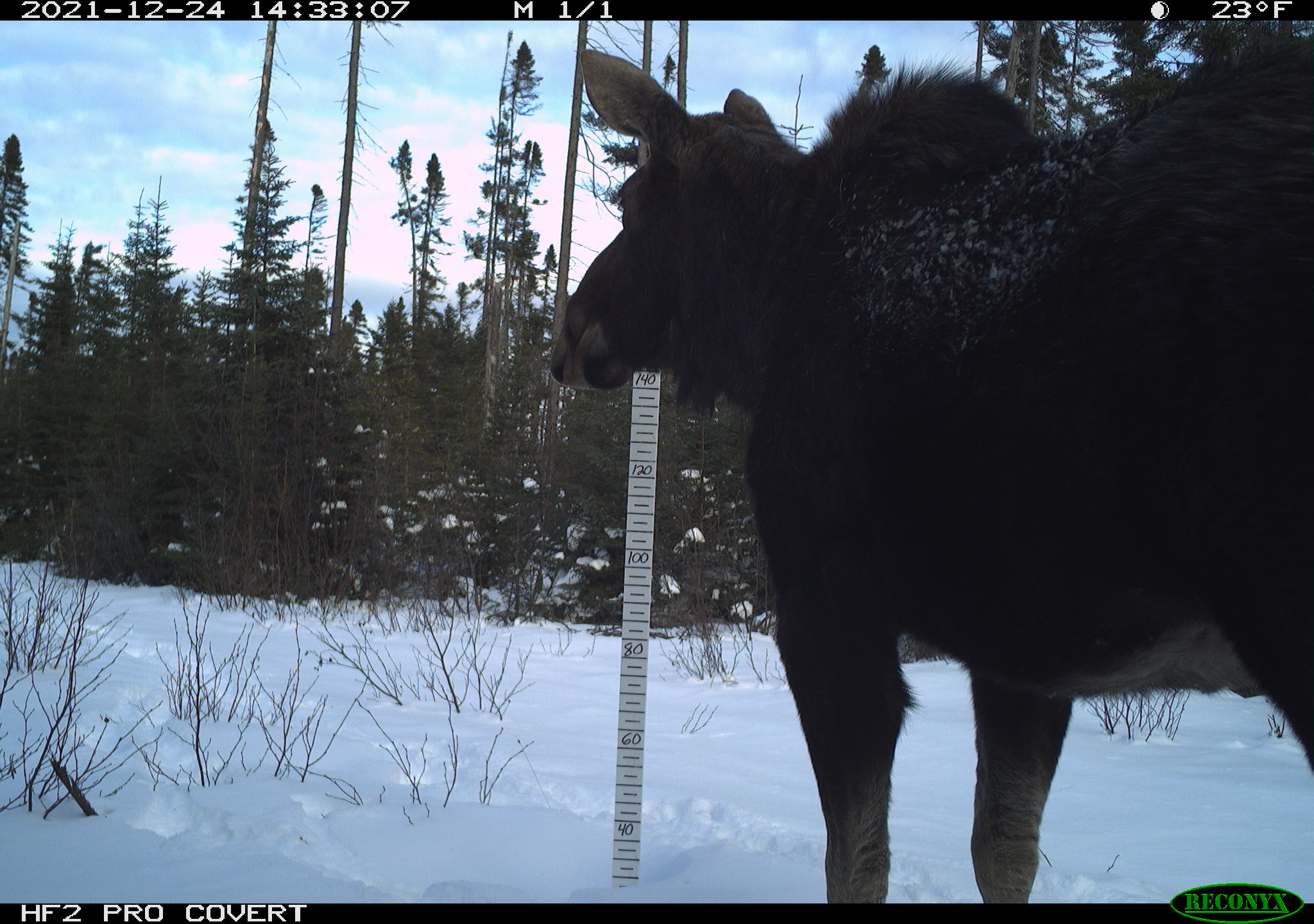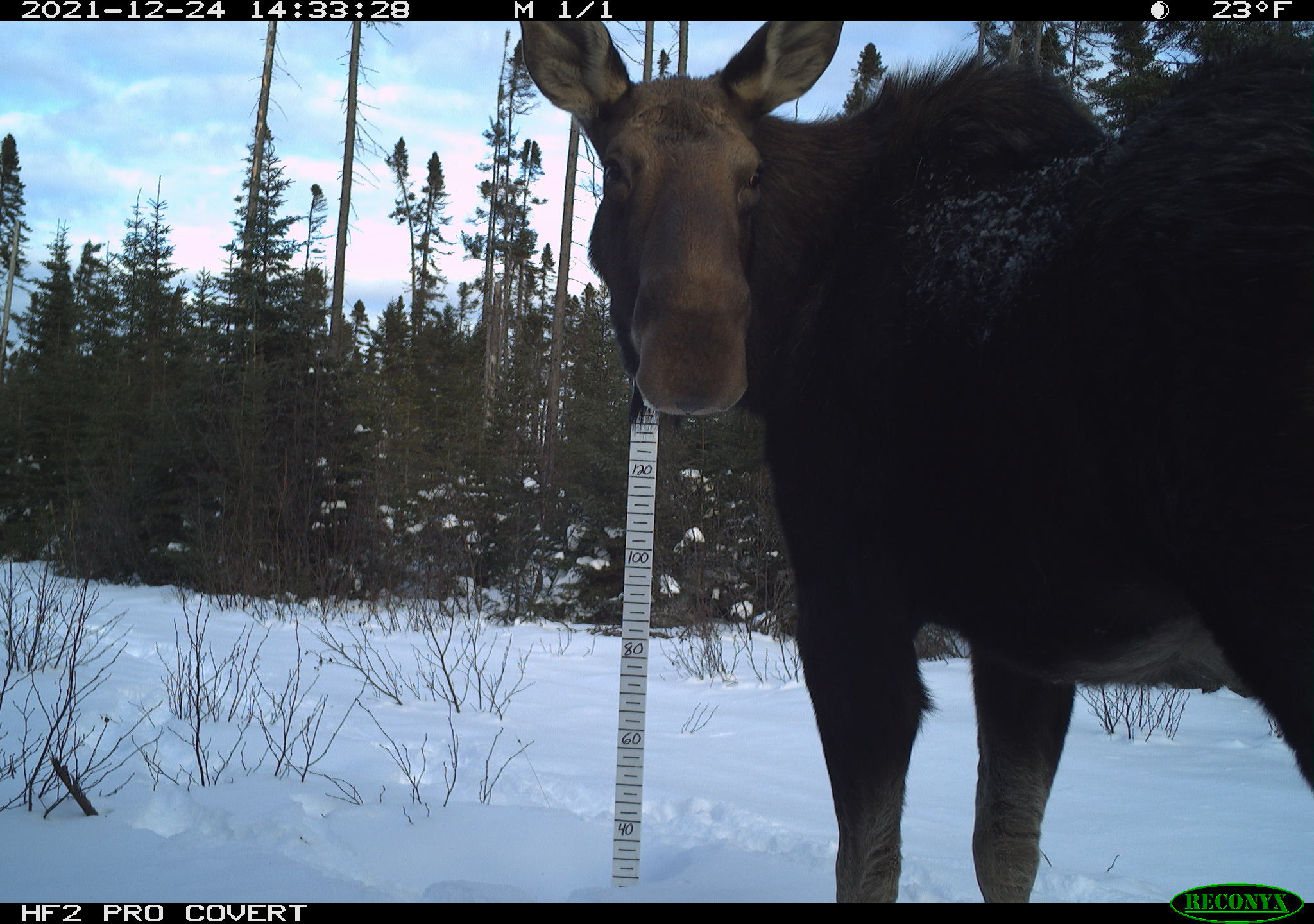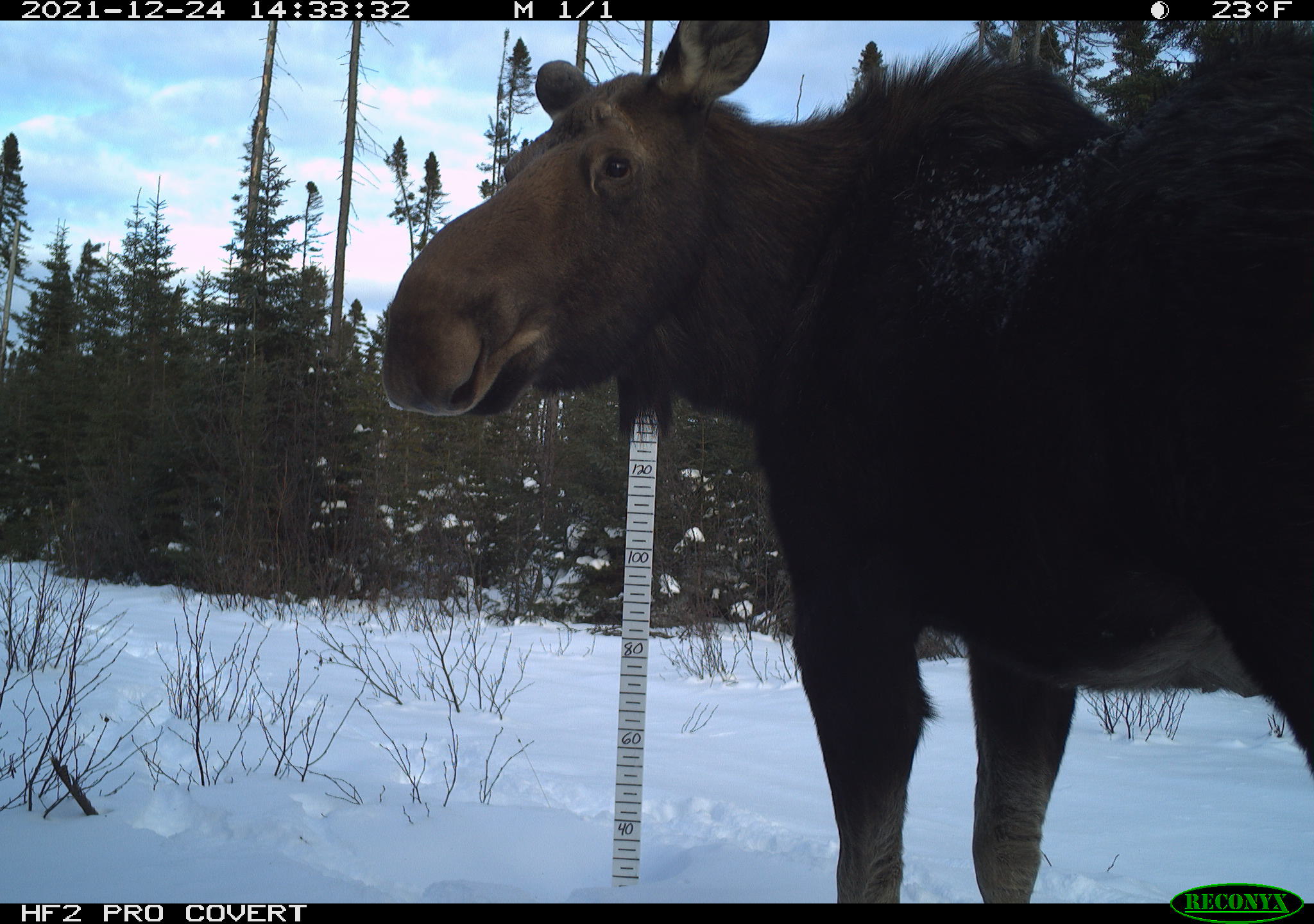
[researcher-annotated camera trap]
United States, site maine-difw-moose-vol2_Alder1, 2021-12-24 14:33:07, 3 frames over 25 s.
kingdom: Animalia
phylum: Chordata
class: Mammalia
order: Artiodactyla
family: Cervidae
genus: Alces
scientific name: Alces alces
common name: moose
Moose (Alces alces).